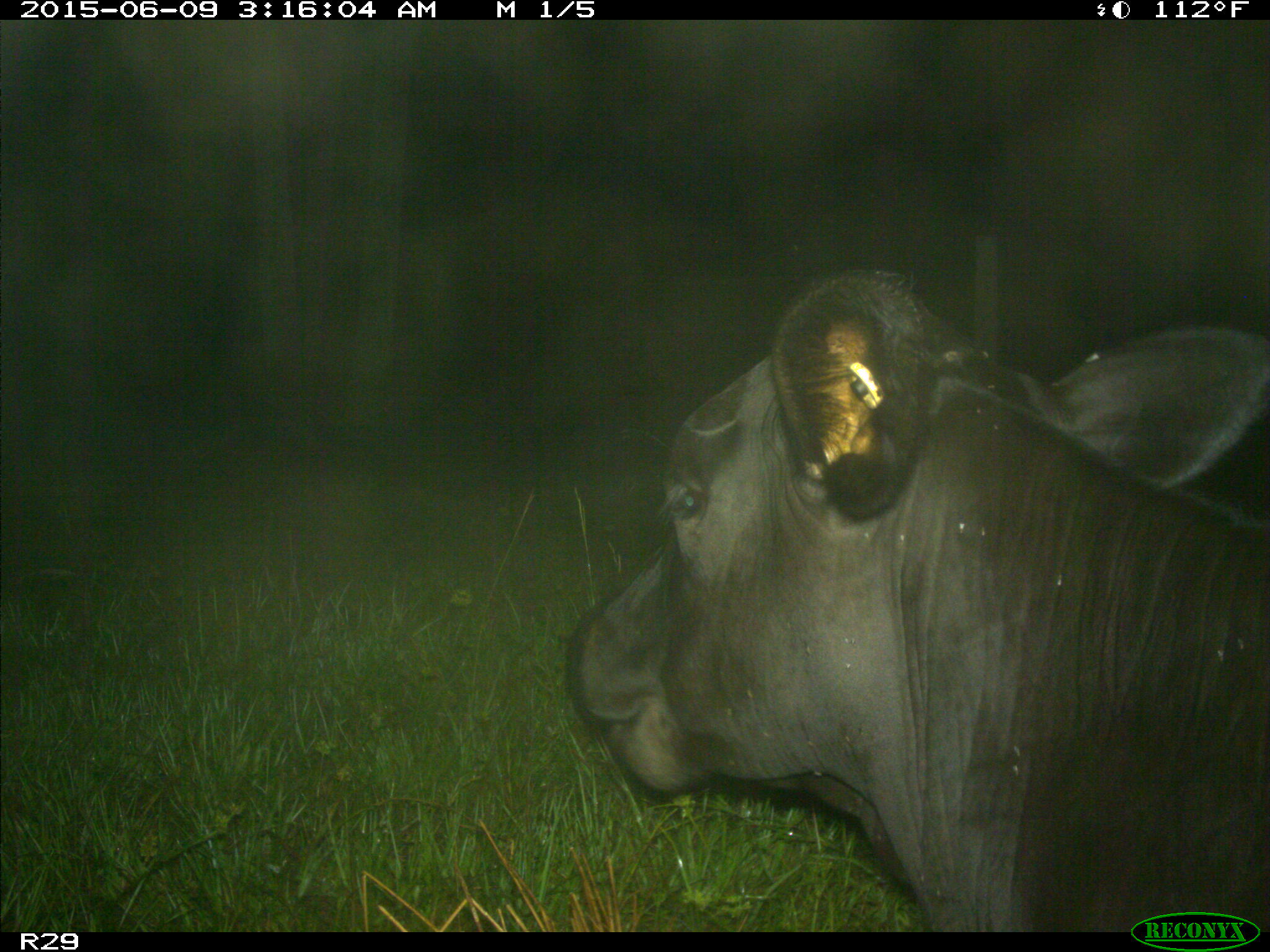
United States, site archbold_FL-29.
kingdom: Animalia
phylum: Chordata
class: Mammalia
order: Artiodactyla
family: Bovidae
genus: Bos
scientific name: Bos taurus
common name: domestic cow